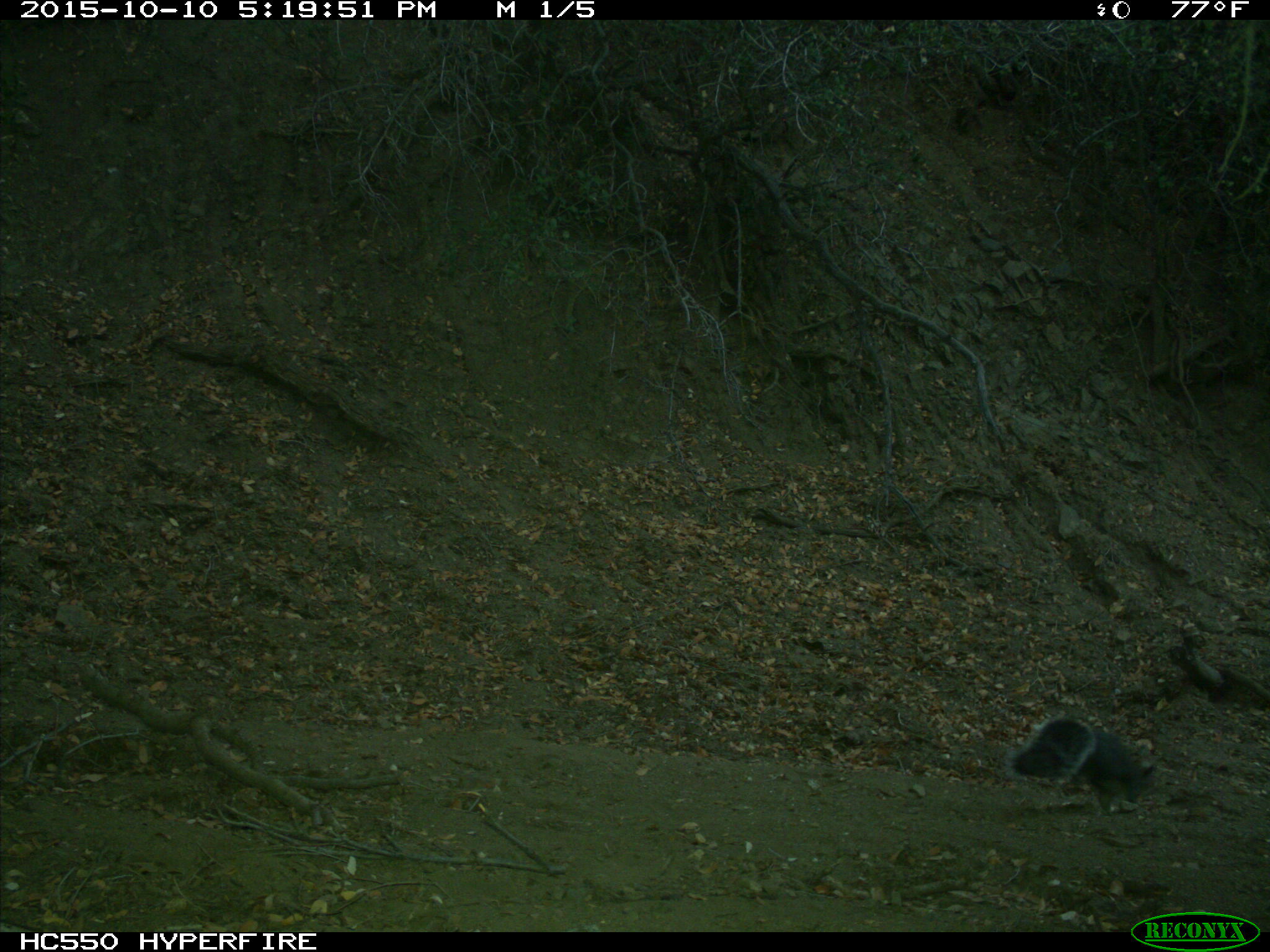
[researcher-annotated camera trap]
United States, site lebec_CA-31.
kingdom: Animalia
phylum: Chordata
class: Mammalia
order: Rodentia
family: Sciuridae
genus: Sciurus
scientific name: Sciurus carolinensis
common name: eastern gray squirrel